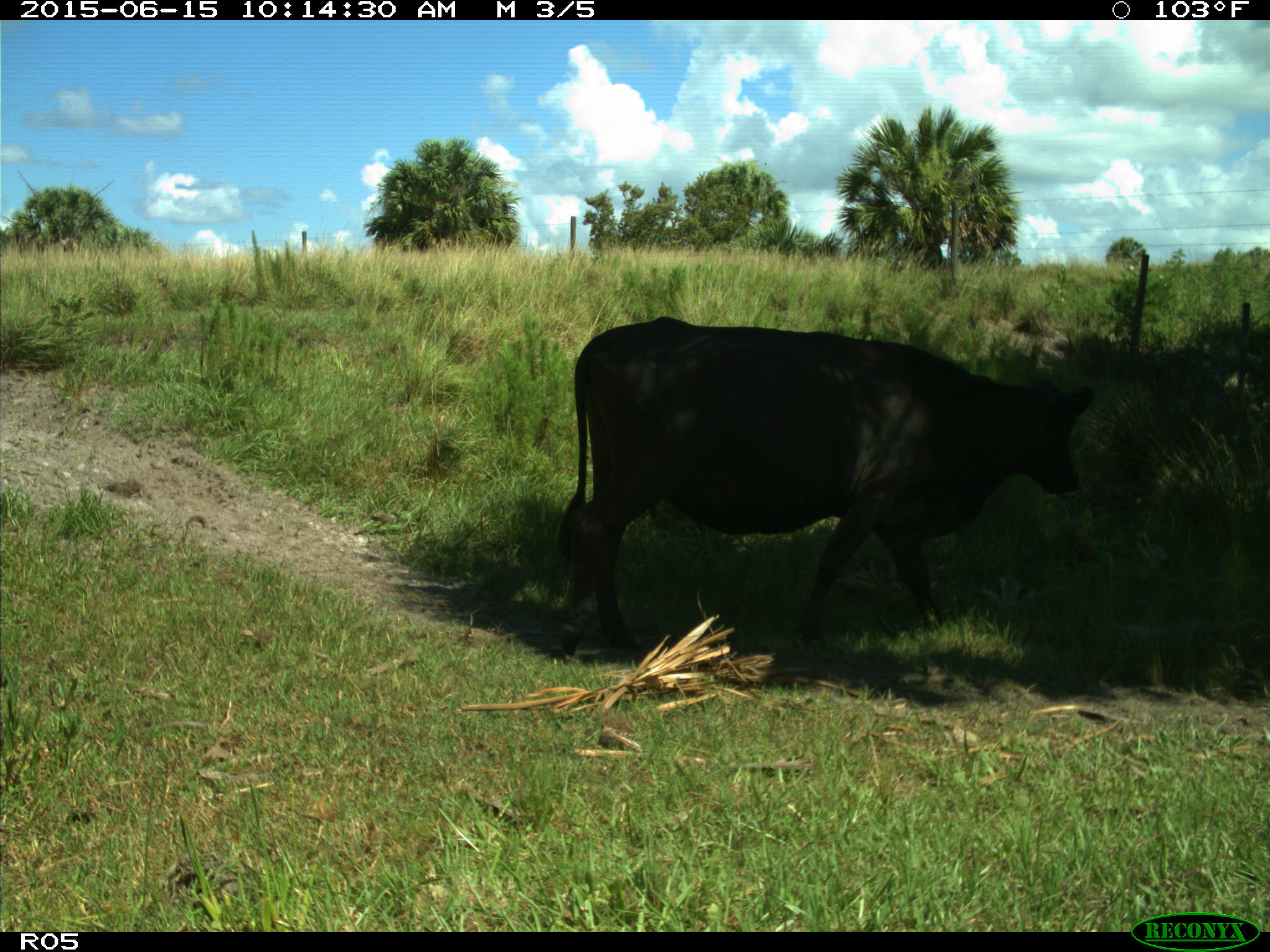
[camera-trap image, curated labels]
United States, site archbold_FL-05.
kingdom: Animalia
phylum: Chordata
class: Mammalia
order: Artiodactyla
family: Bovidae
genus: Bos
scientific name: Bos taurus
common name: domestic cow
Bos taurus (domestic cow).